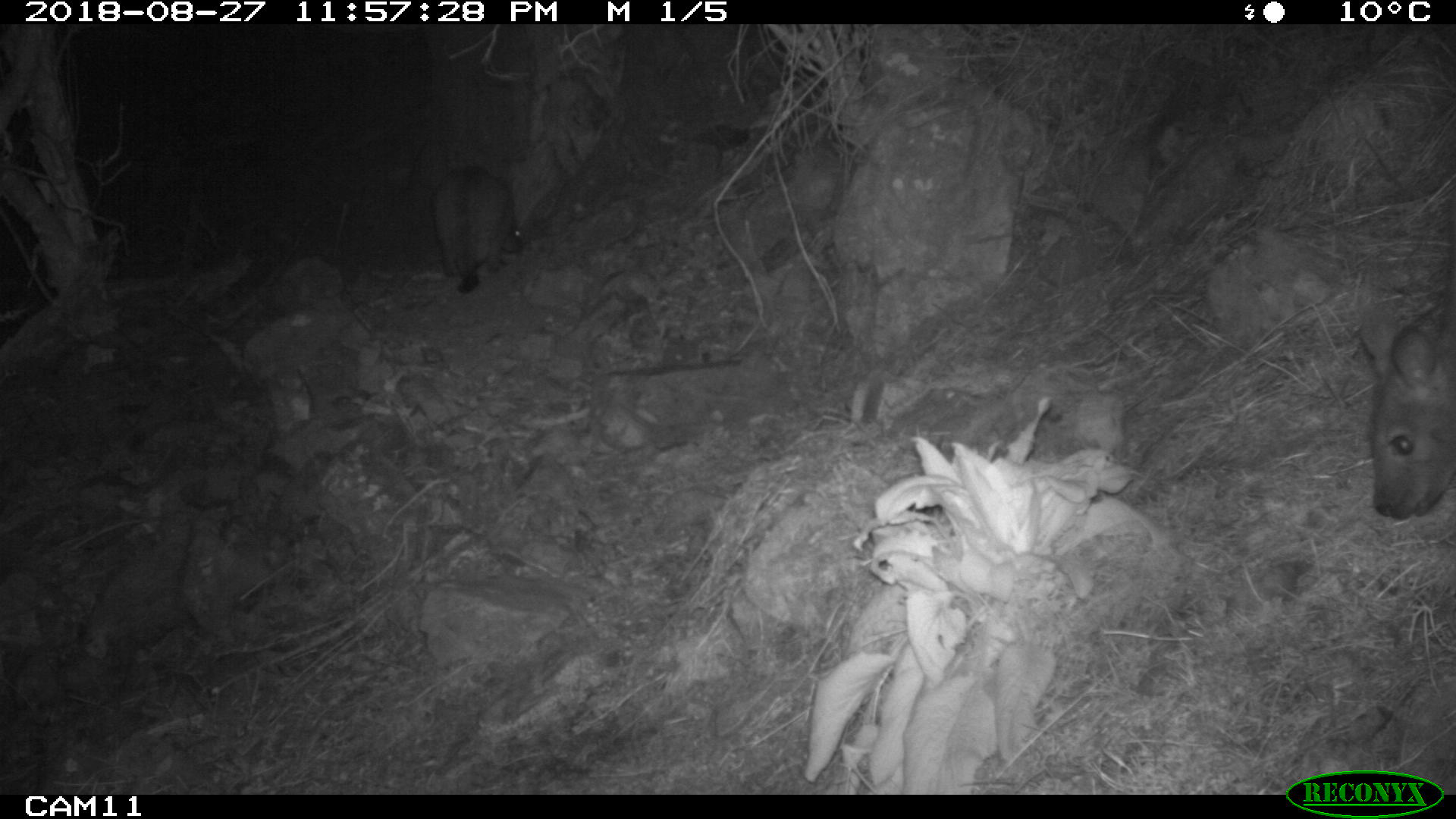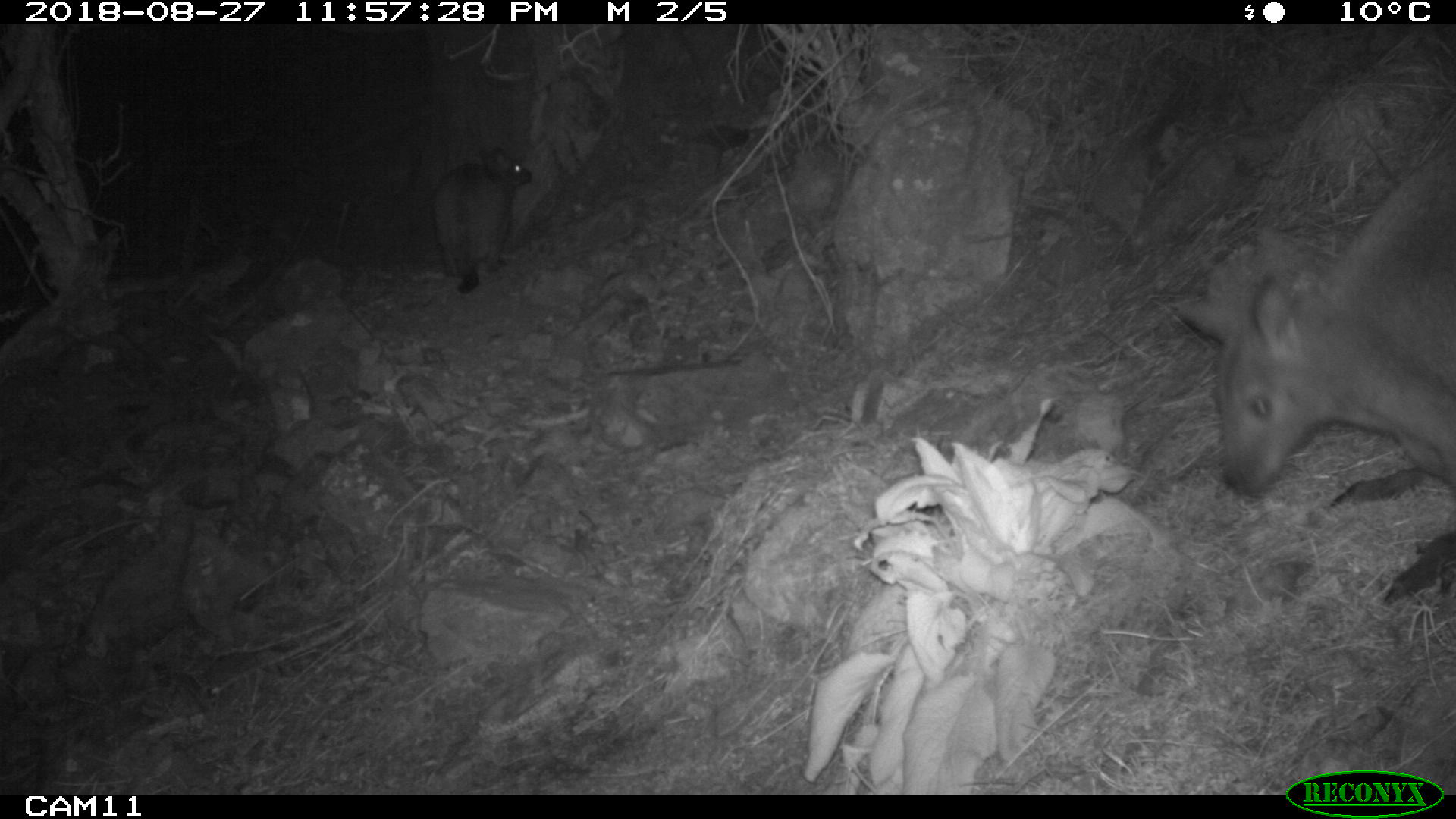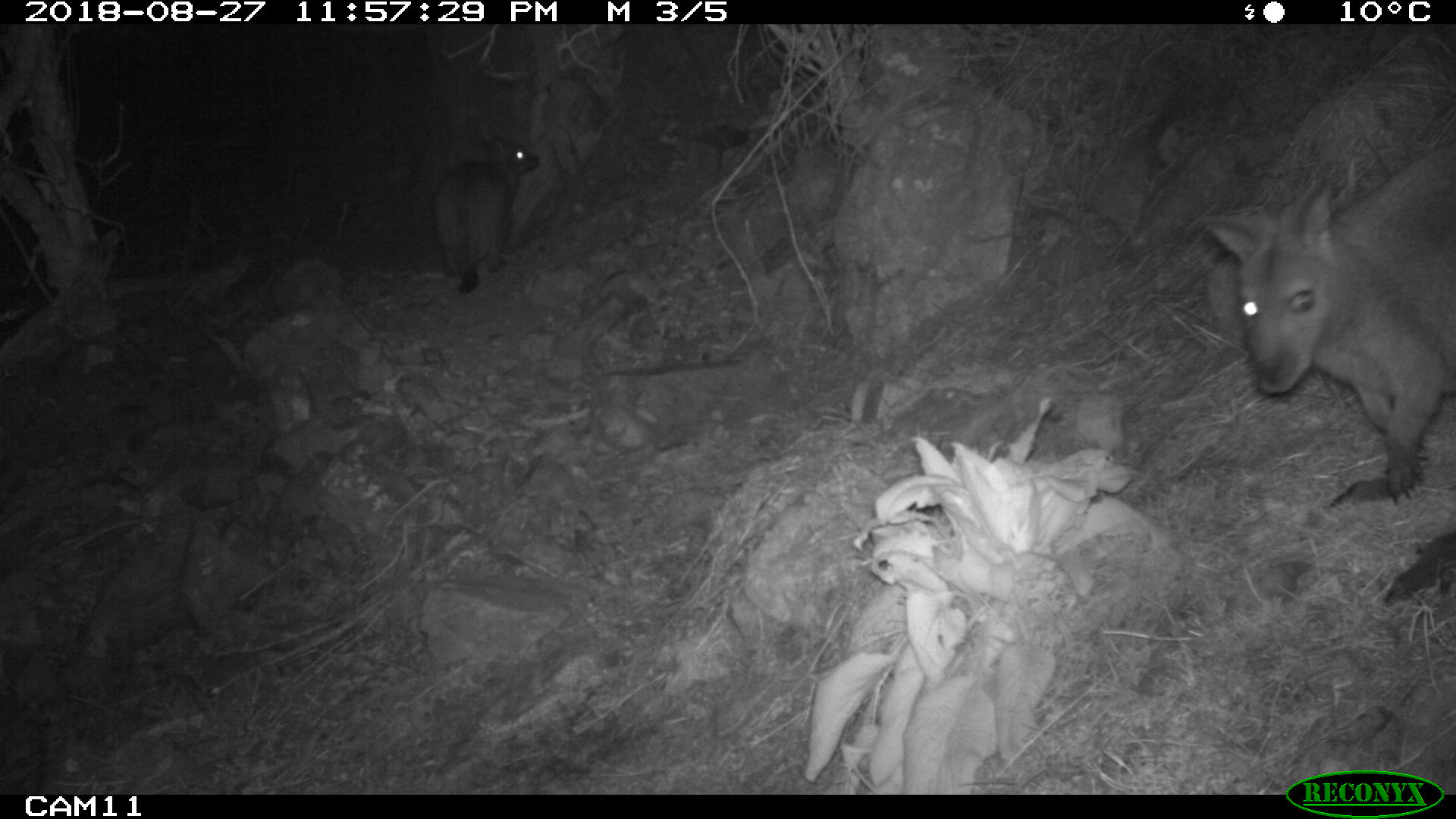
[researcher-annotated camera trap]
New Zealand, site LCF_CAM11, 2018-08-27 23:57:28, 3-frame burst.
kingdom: Animalia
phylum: Chordata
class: Mammalia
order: Diprotodontia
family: Macropodidae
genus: Notamacropus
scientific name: Notamacropus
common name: wallaby